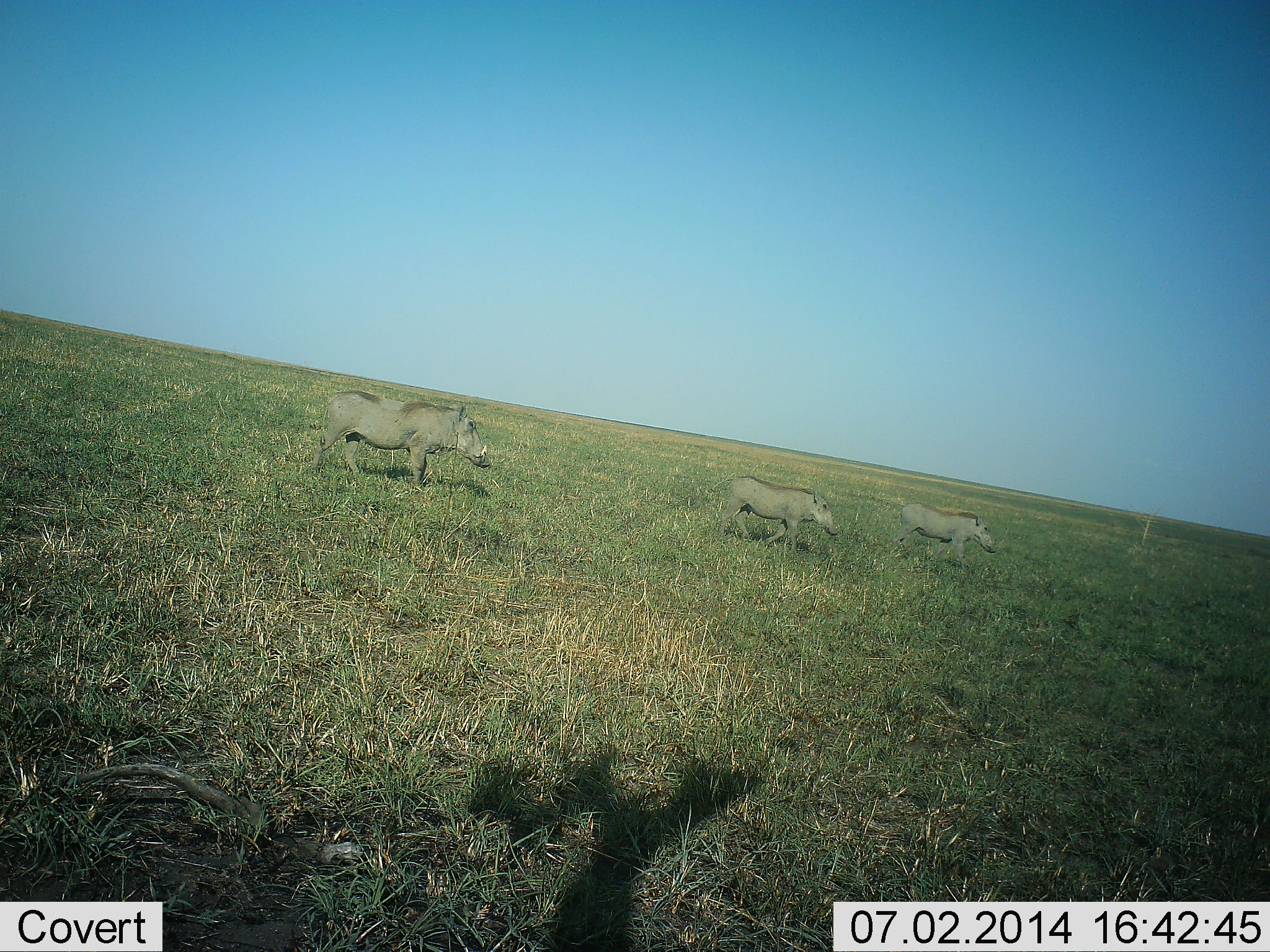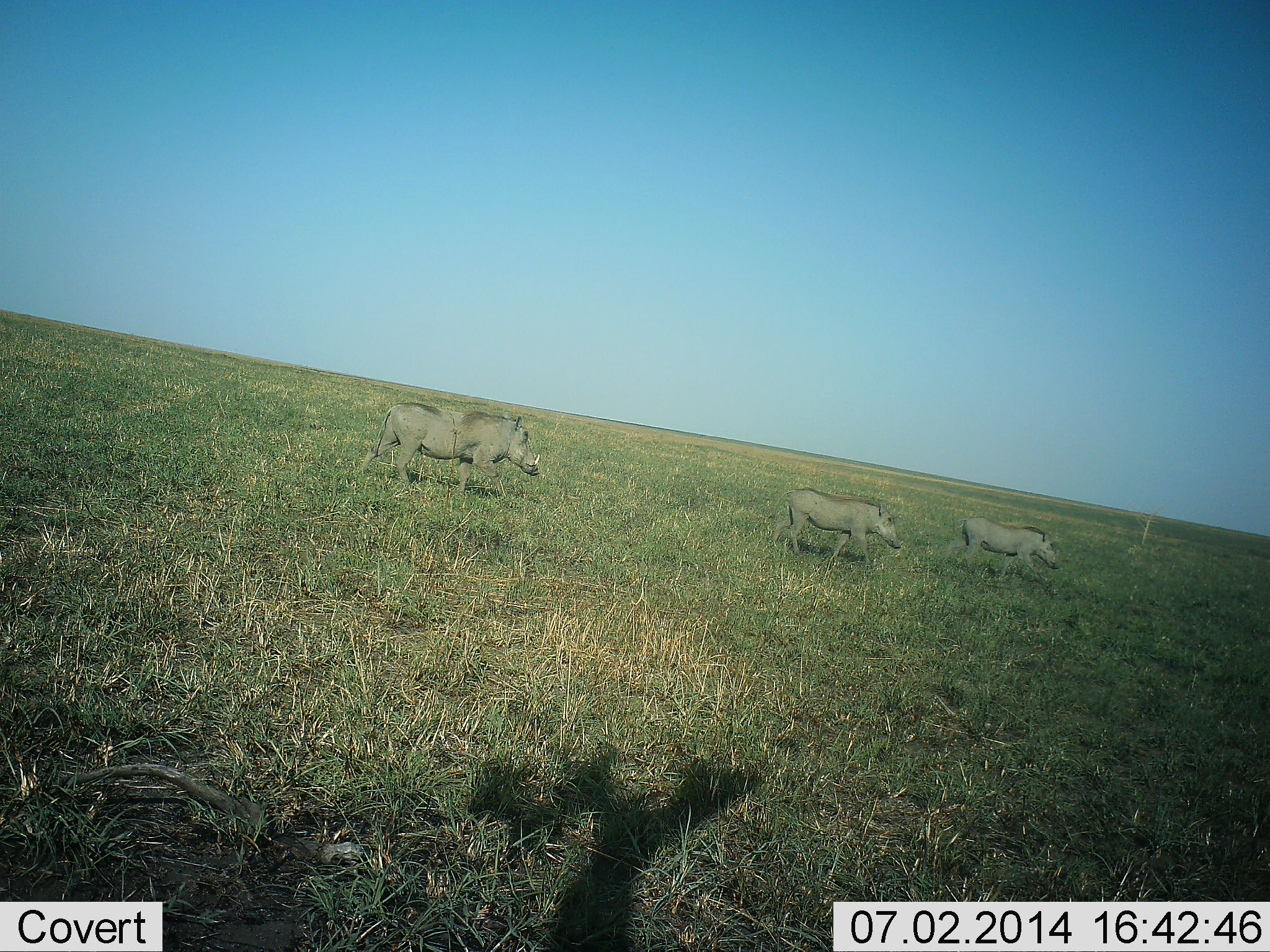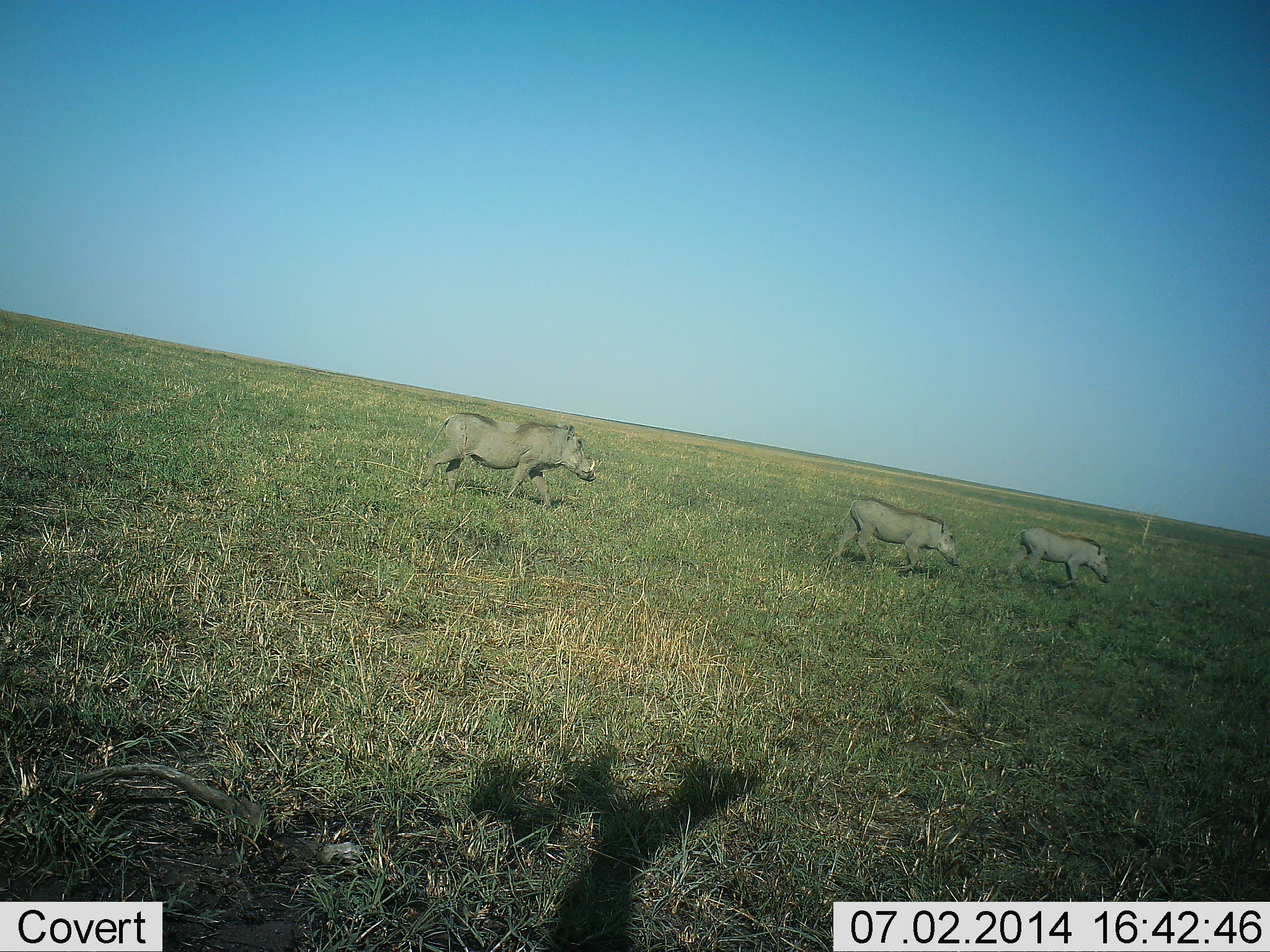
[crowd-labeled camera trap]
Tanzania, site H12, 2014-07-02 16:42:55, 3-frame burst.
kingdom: Animalia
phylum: Chordata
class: Mammalia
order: Artiodactyla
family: Suidae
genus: Phacochoerus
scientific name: Phacochoerus africanus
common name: warthog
Warthog (Phacochoerus africanus), count 3. Behavior (volunteer vote fractions): standing 10%, resting 0%, moving 100%, interacting 0%. Young present (vote fraction): 40%. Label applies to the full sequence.